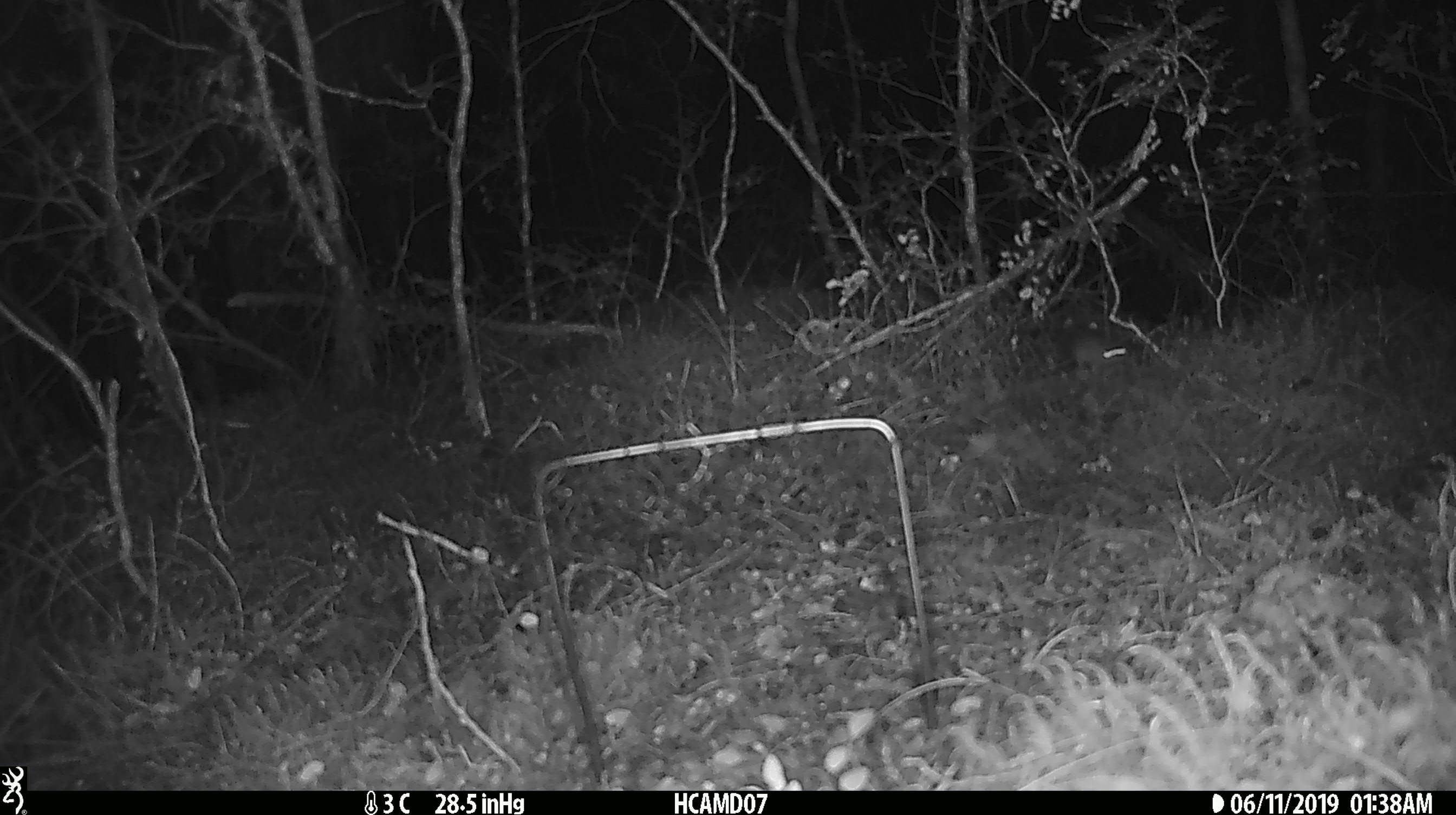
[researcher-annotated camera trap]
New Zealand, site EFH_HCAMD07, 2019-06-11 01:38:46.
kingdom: Animalia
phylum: Chordata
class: Mammalia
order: Rodentia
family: Muridae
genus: Mus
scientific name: Mus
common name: mouse